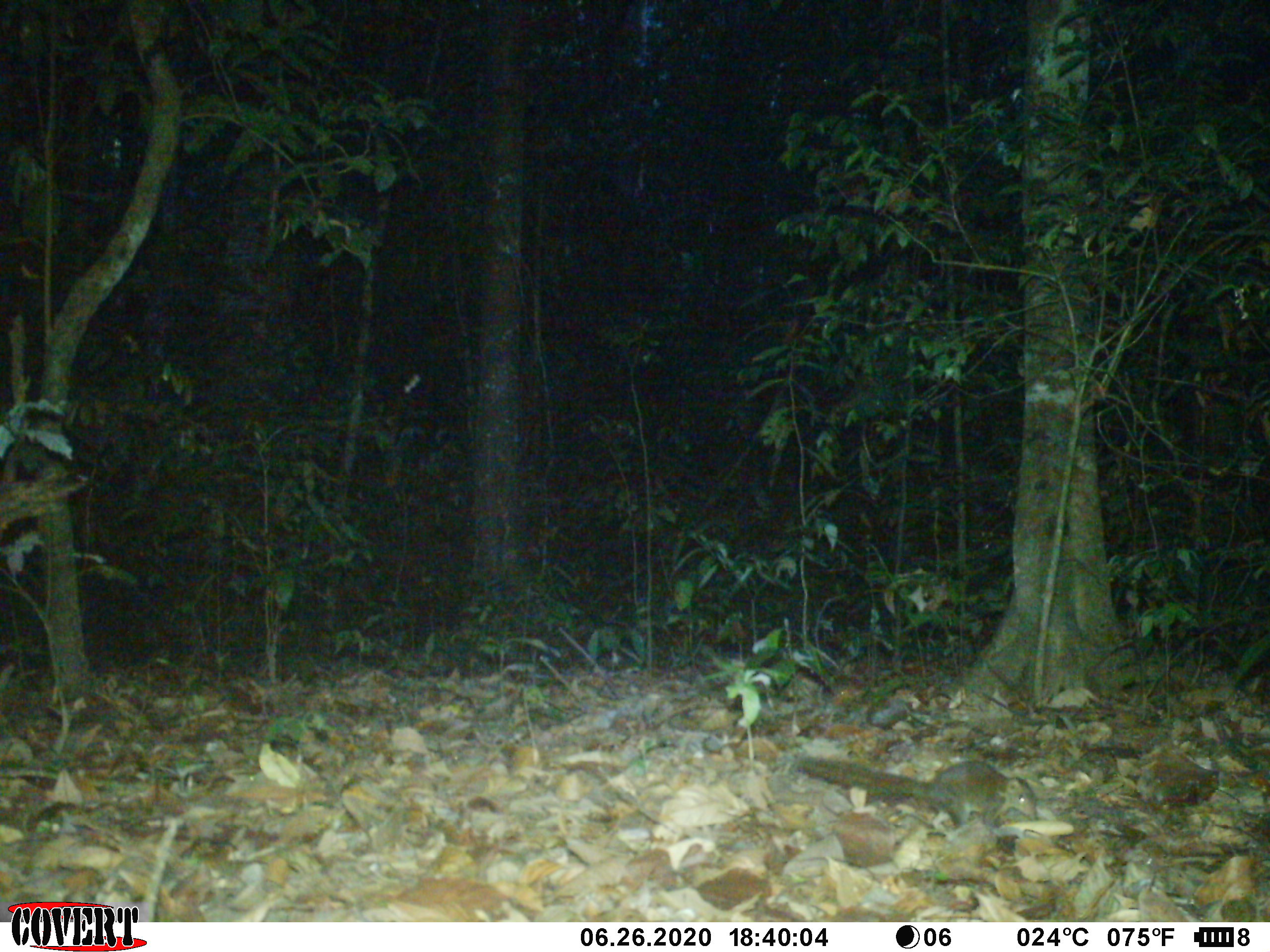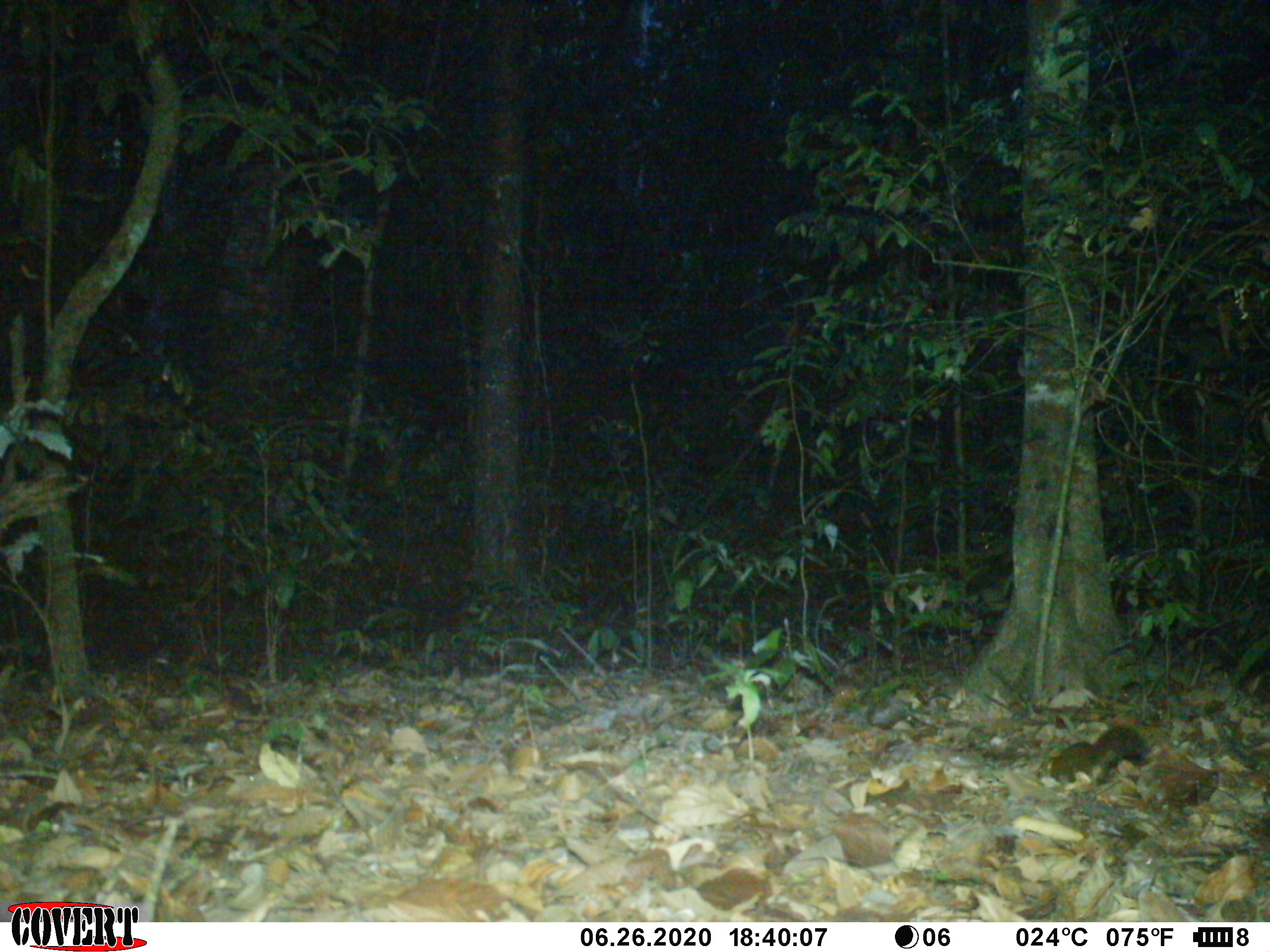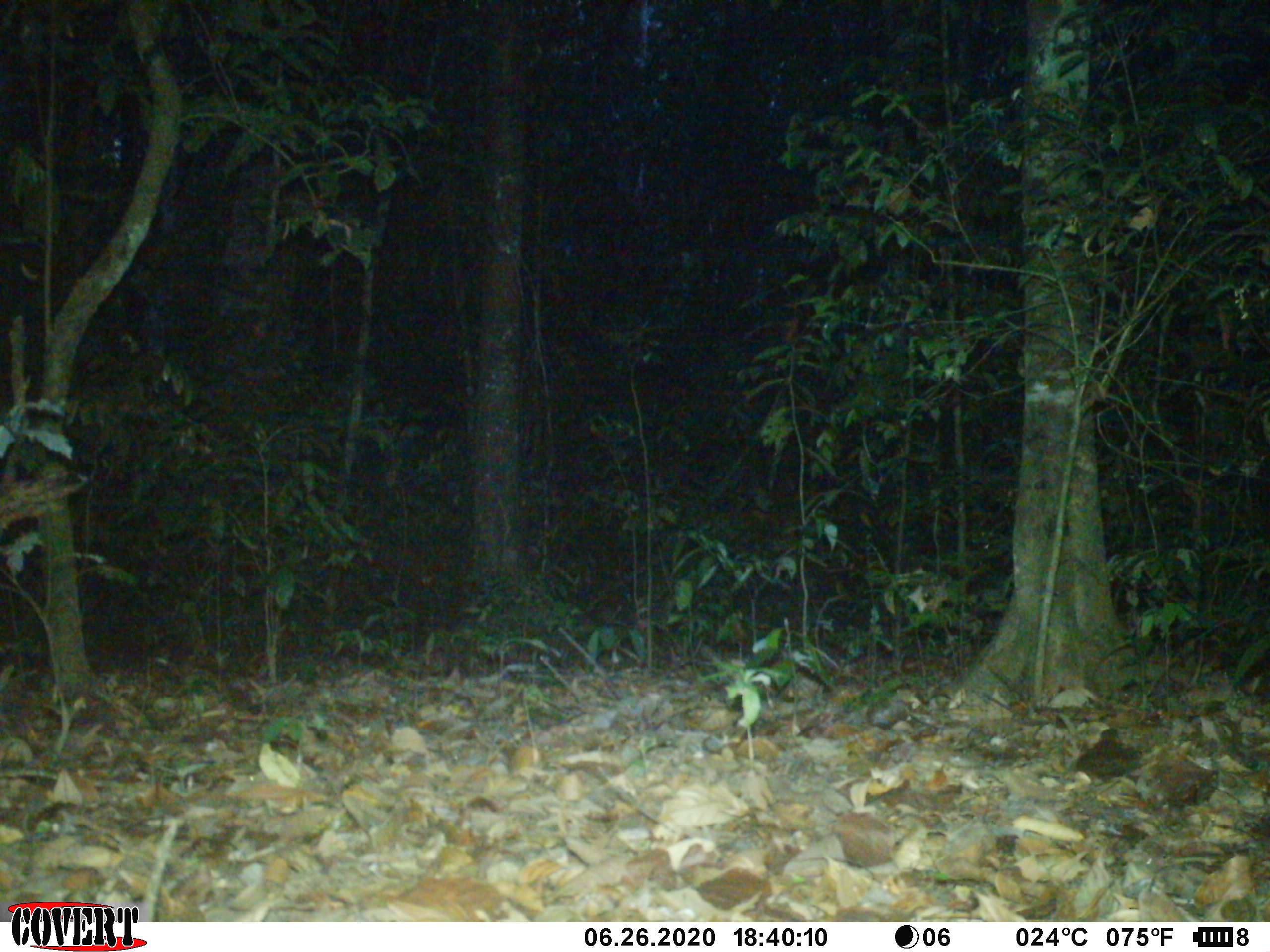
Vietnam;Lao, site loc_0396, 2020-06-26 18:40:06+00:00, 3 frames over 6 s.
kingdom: Animalia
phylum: Chordata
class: Mammalia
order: Scandentia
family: Tupaiidae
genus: Tupaia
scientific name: Tupaia belangeri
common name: northern treeshrew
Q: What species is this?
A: Northern treeshrew (Tupaia belangeri).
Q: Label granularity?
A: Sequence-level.